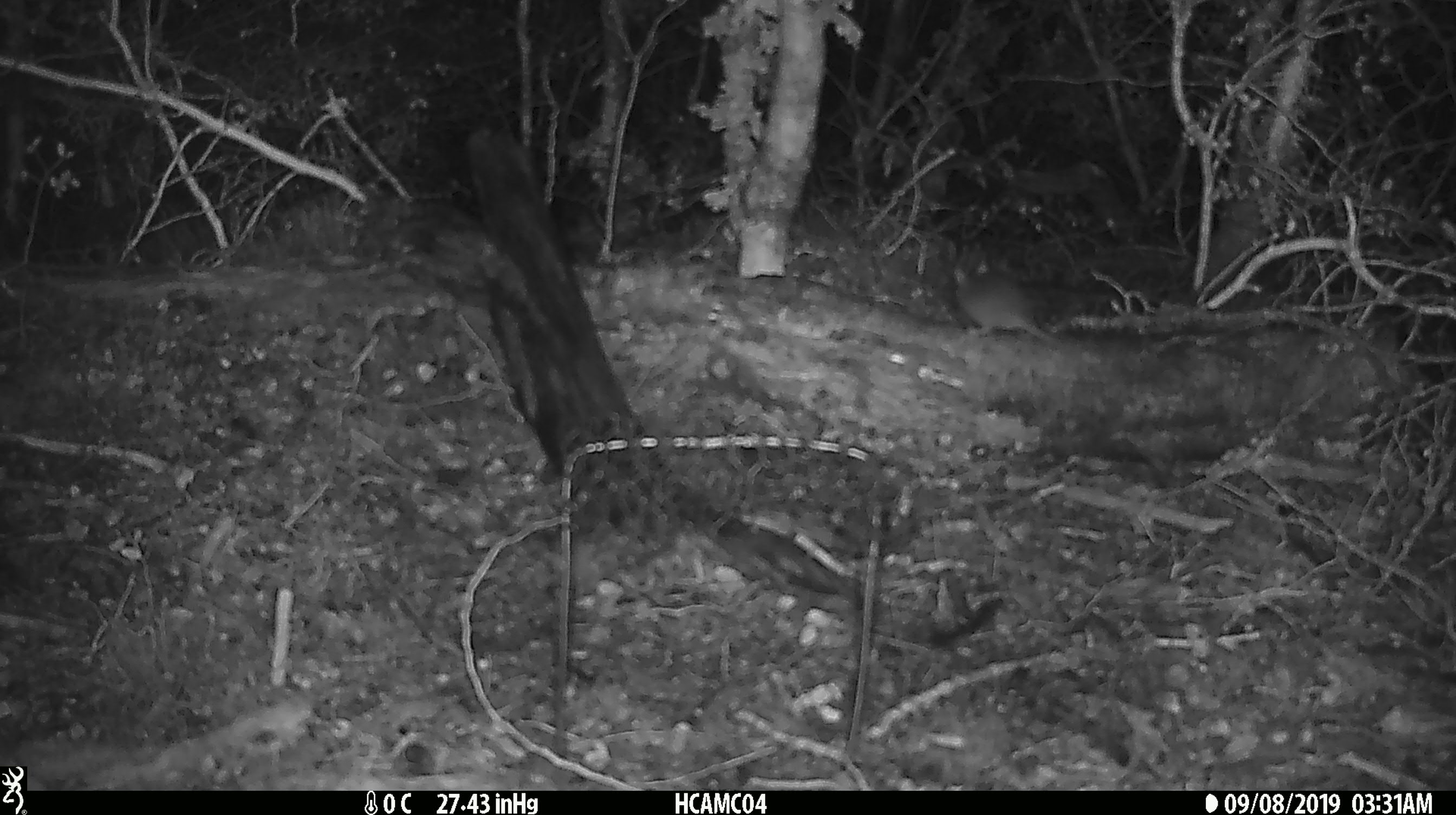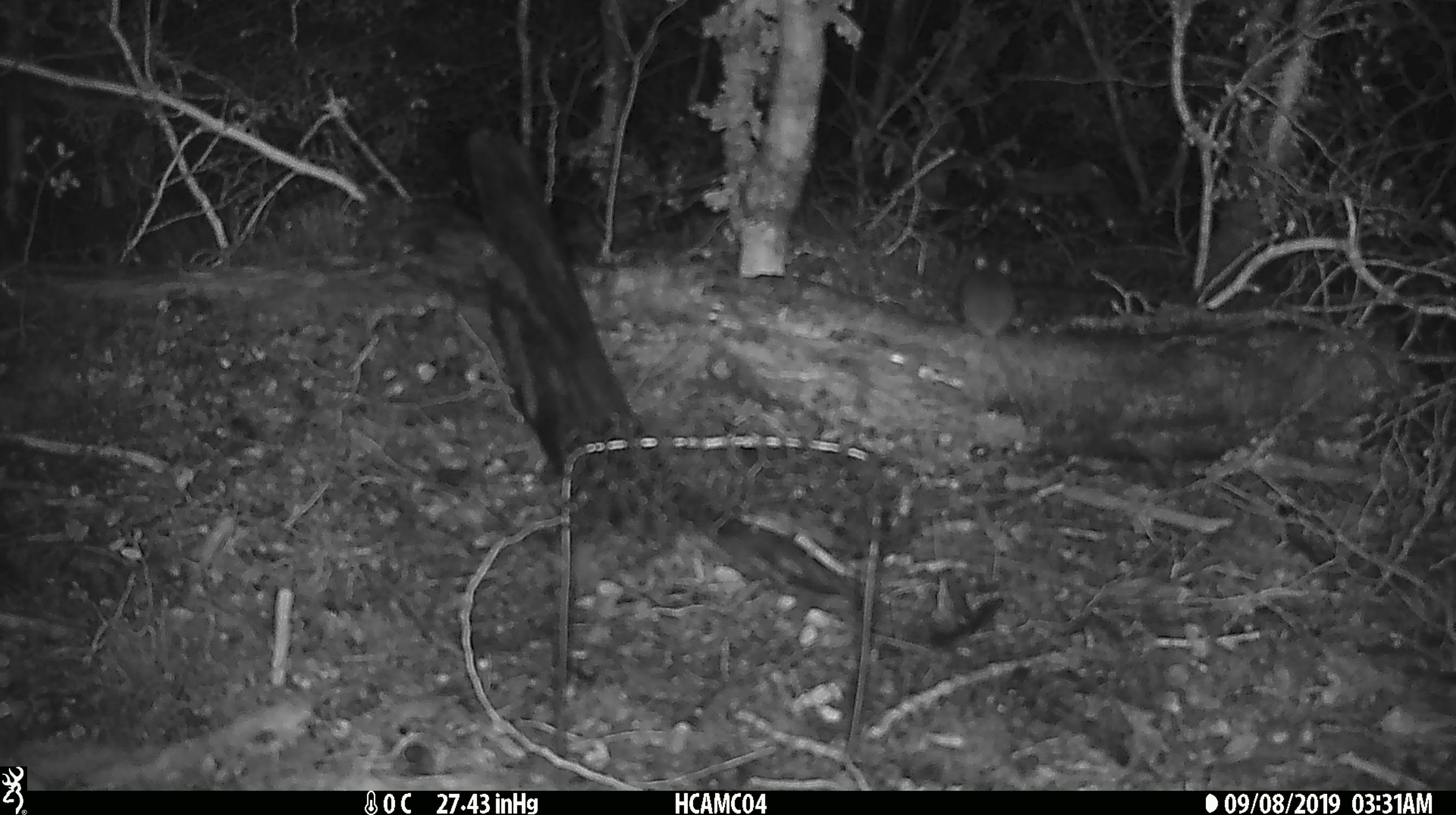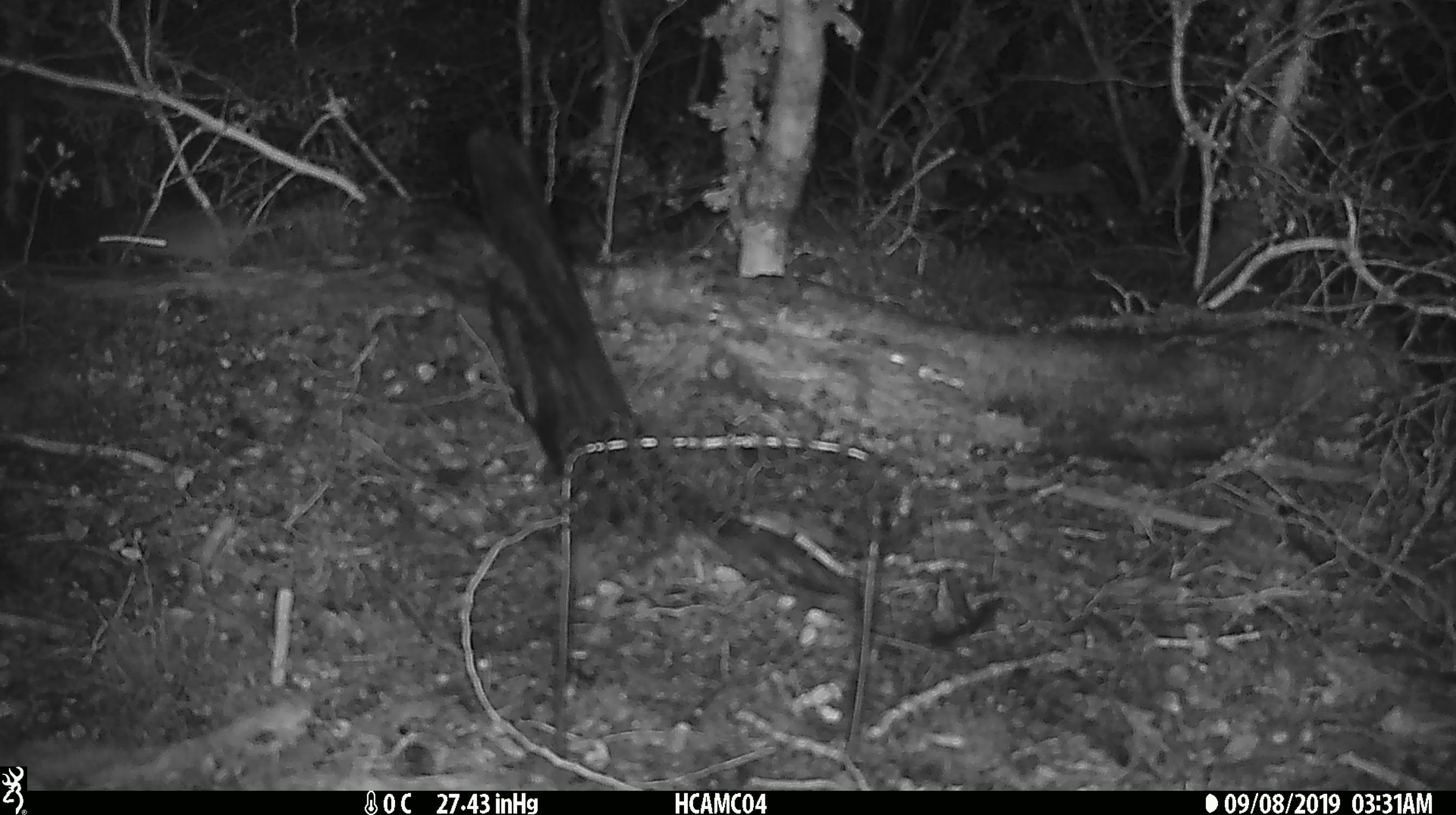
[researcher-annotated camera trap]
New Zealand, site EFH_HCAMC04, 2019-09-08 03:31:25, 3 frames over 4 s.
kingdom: Animalia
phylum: Chordata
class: Mammalia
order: Rodentia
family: Muridae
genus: Mus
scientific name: Mus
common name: mouse